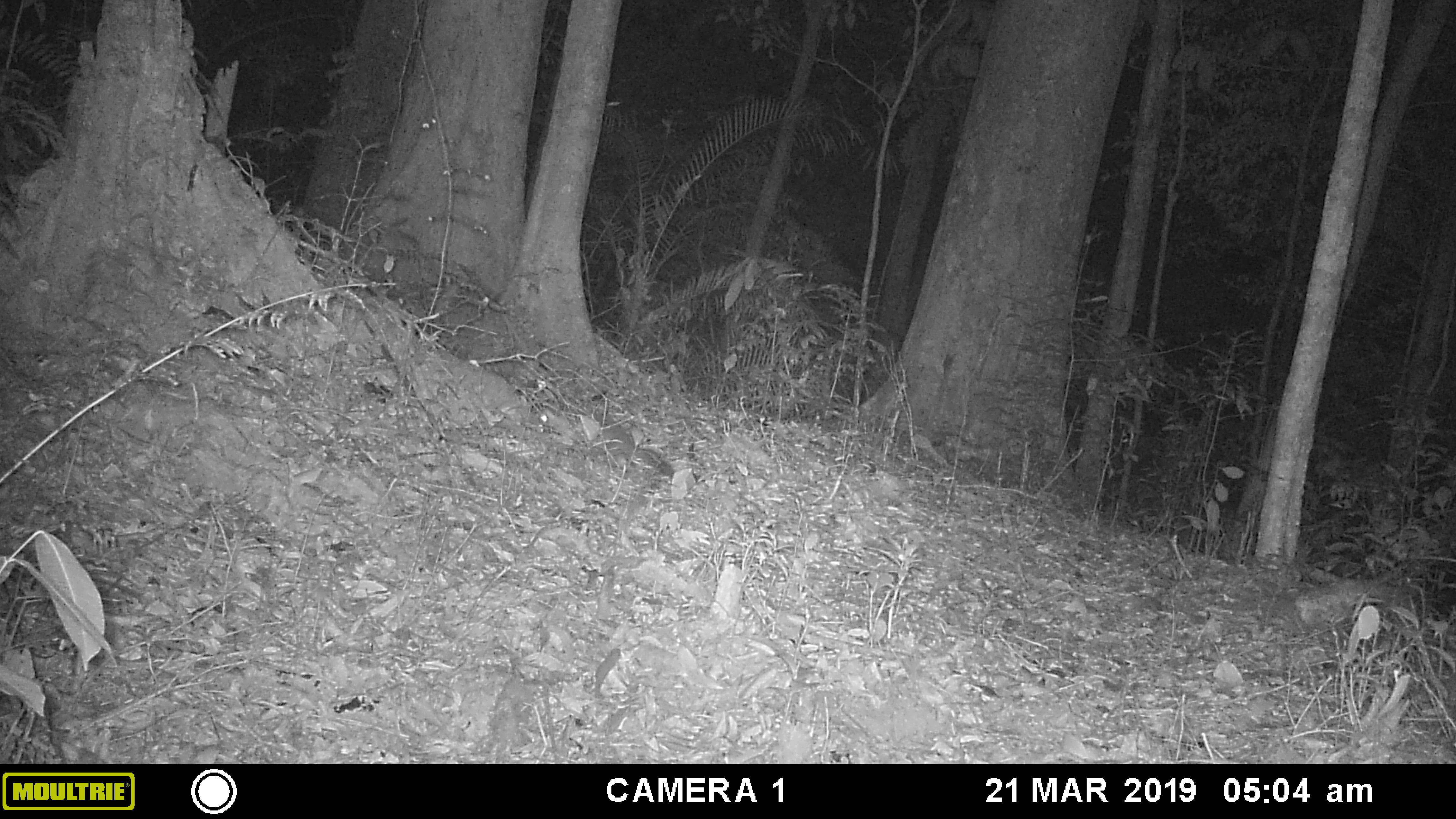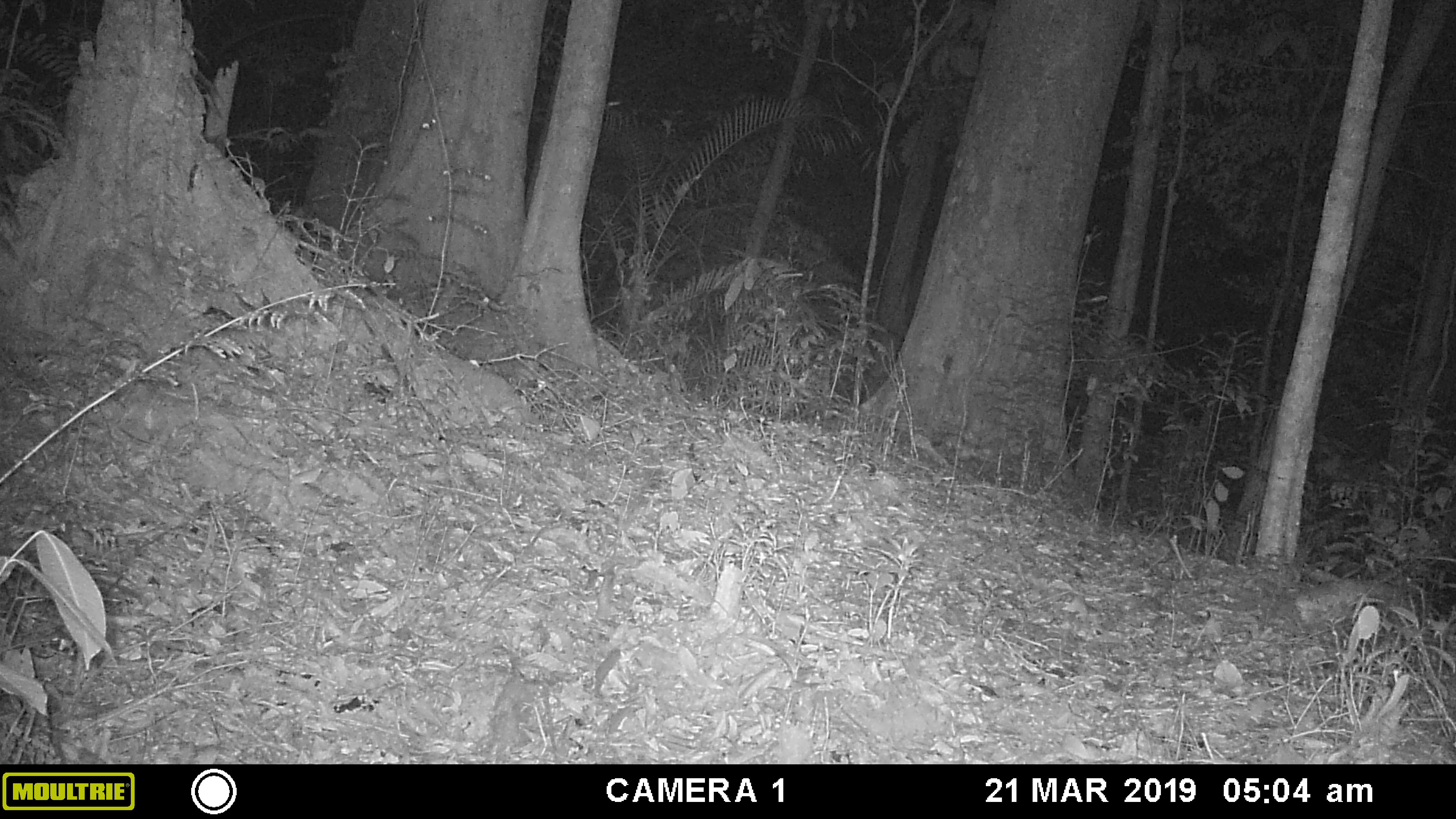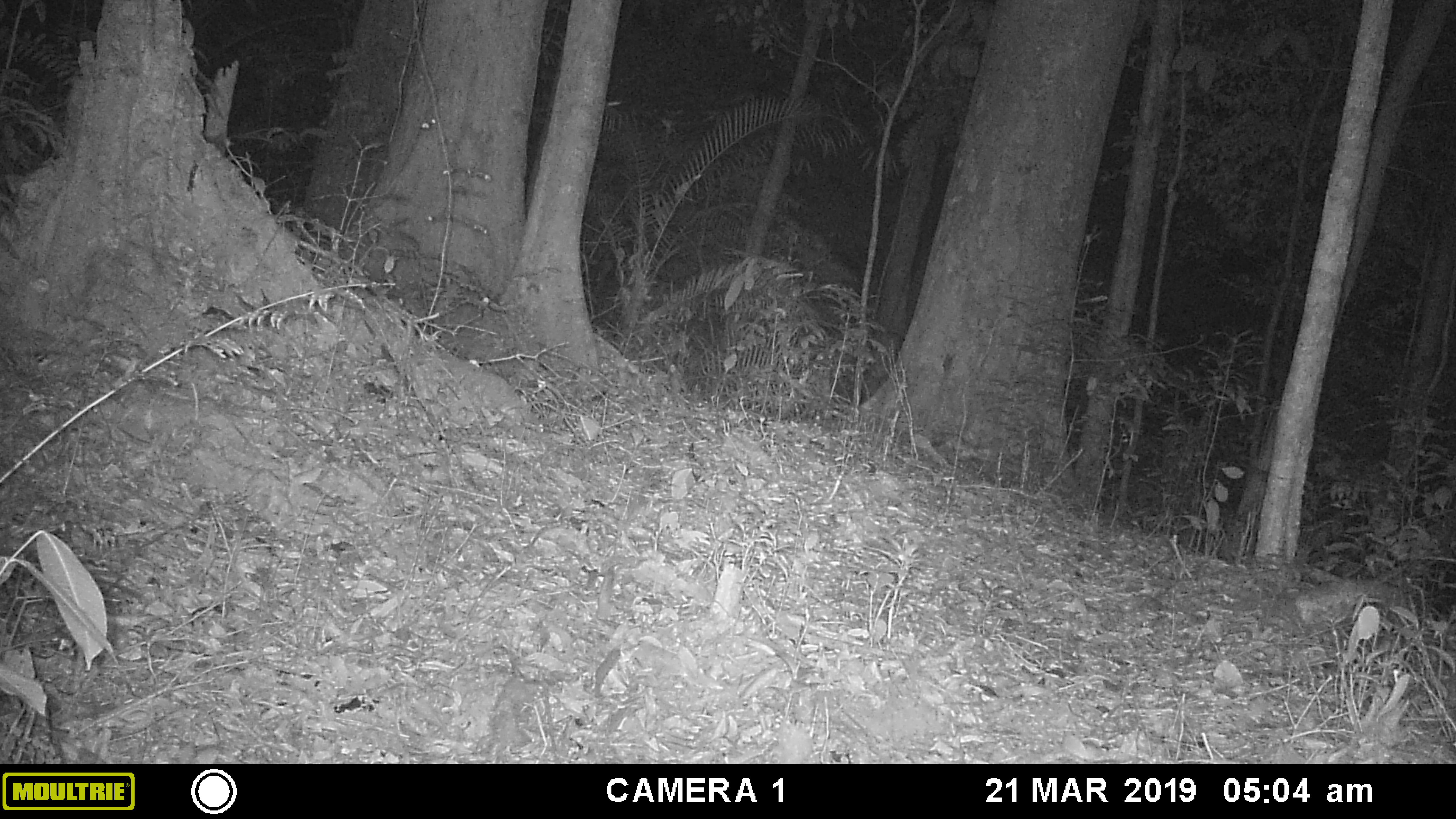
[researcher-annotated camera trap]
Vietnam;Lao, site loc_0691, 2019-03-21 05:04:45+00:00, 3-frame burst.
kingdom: Animalia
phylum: Chordata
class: Mammalia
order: Carnivora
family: Mustelidae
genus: Melogale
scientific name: Melogale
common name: ferret badger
Ferret badger (Melogale). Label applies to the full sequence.